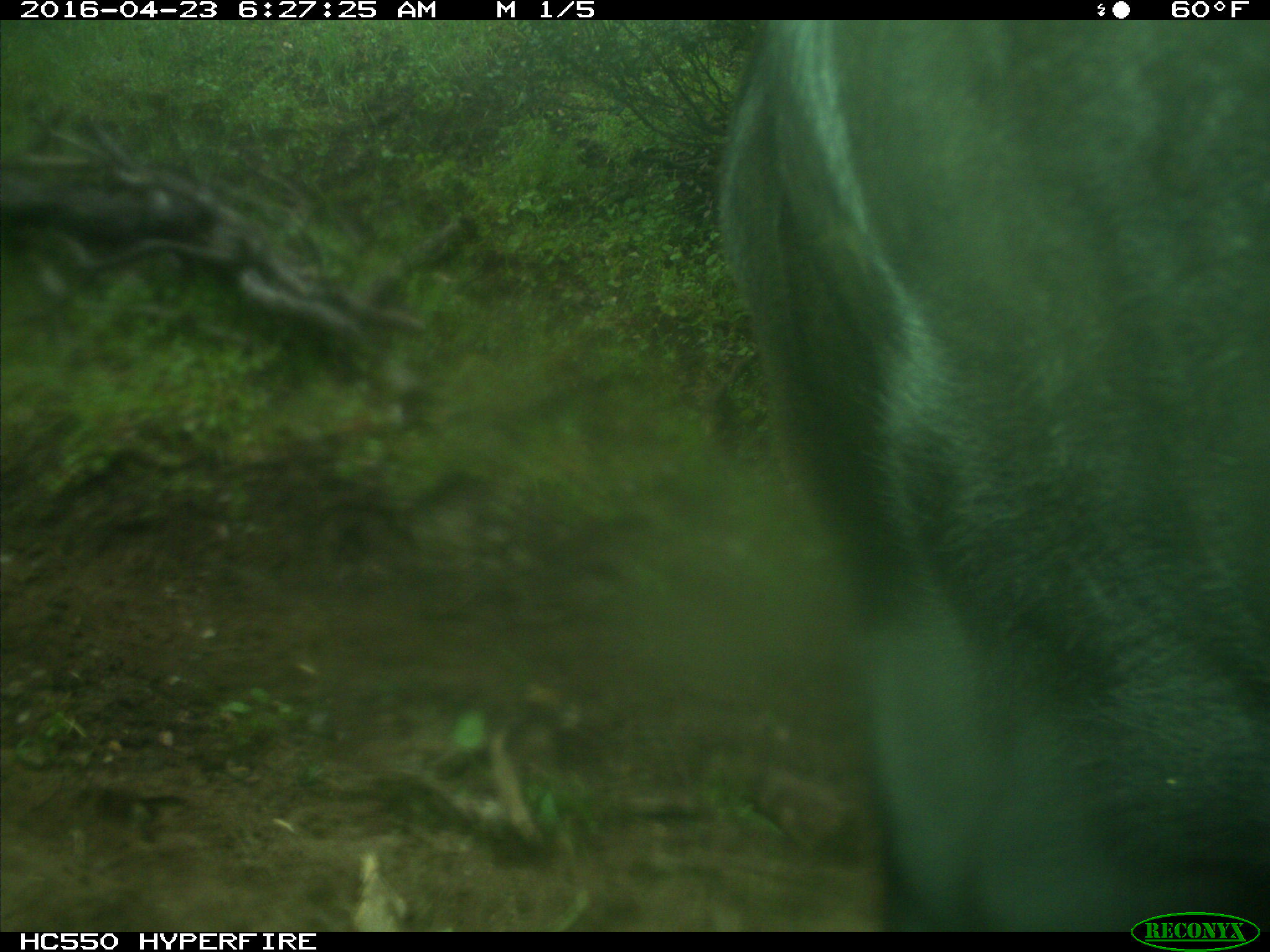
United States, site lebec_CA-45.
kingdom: Animalia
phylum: Chordata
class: Mammalia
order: Artiodactyla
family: Bovidae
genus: Bos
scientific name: Bos taurus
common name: domestic cow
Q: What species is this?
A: Bos taurus (domestic cow).